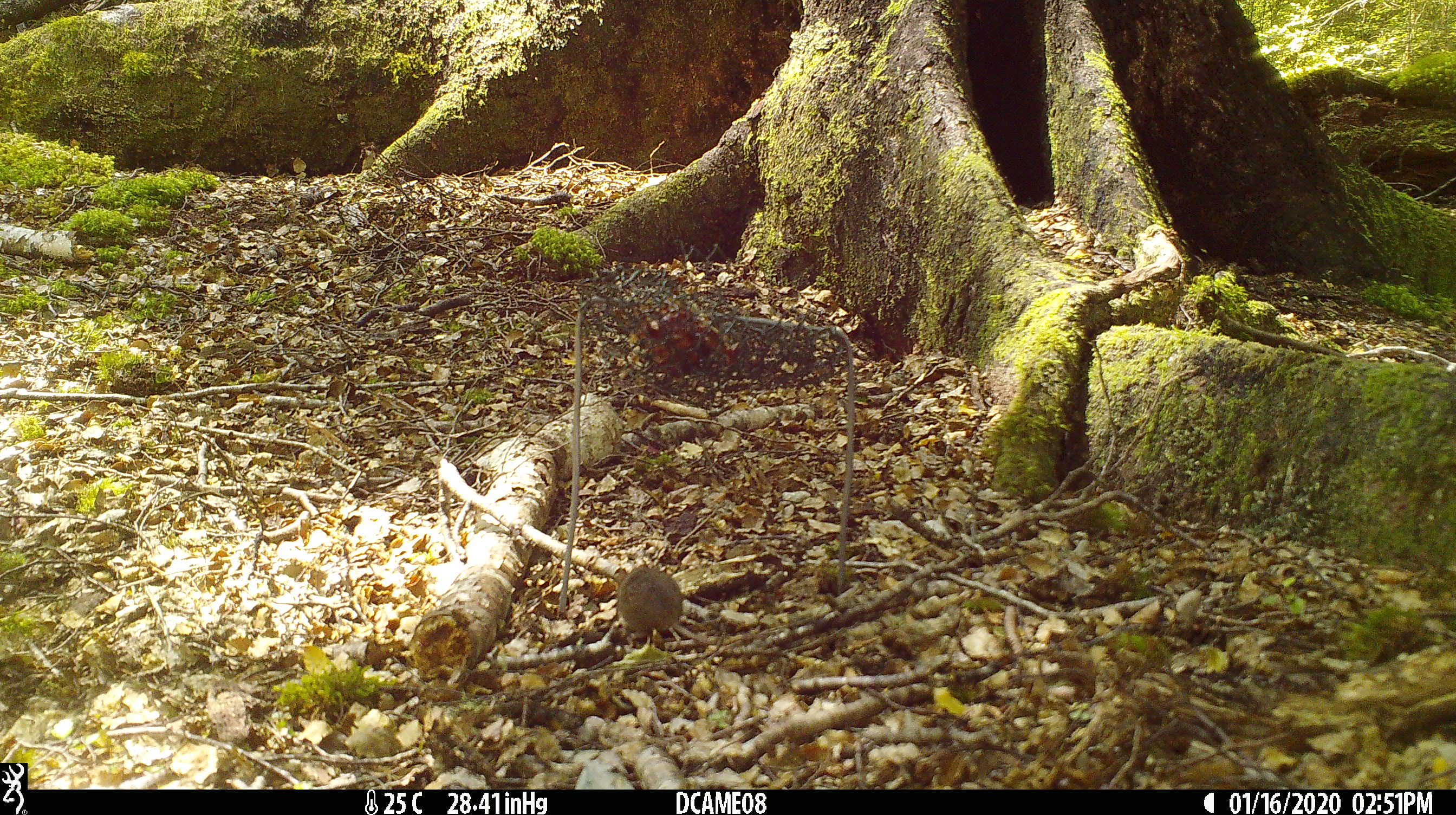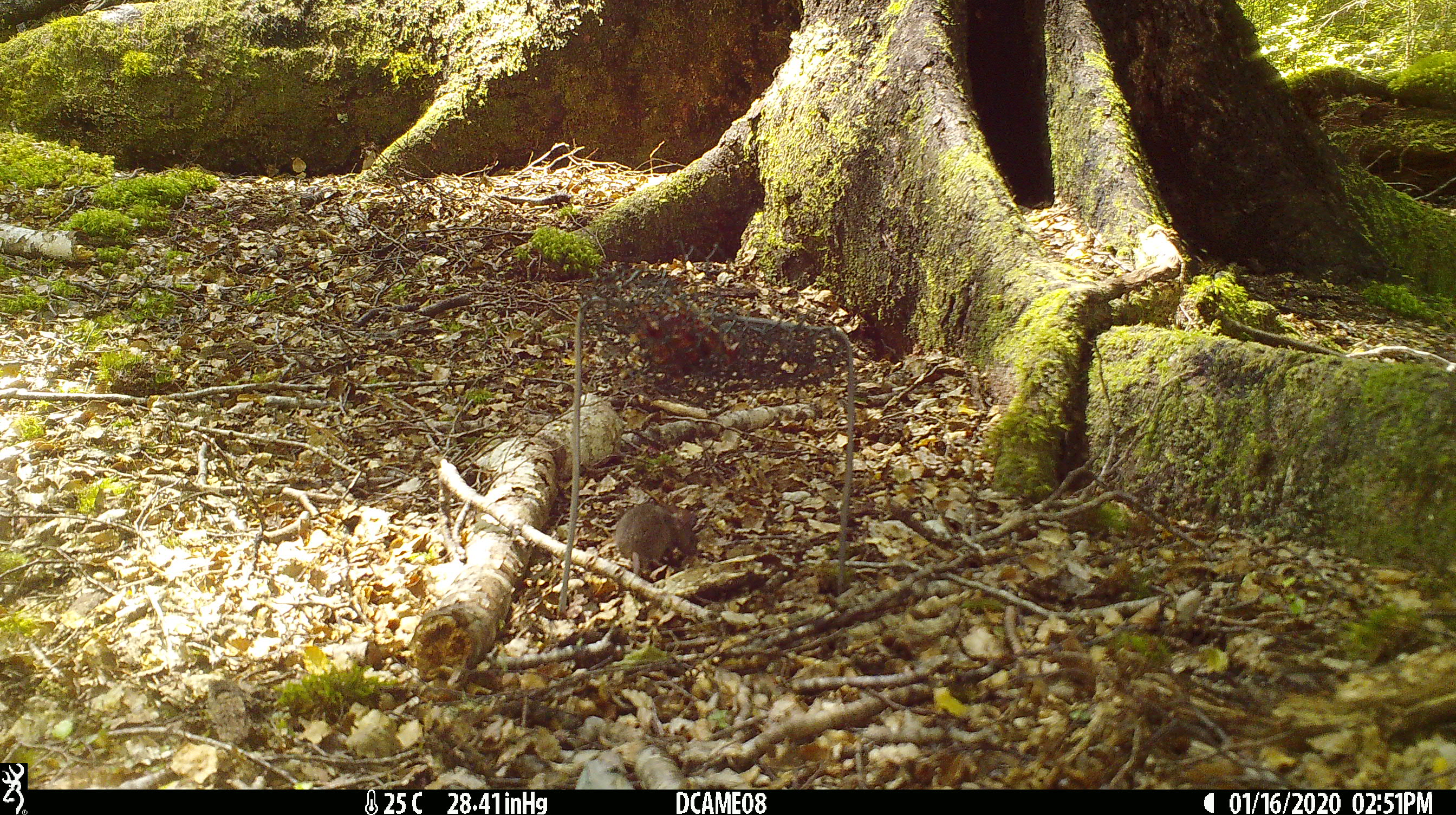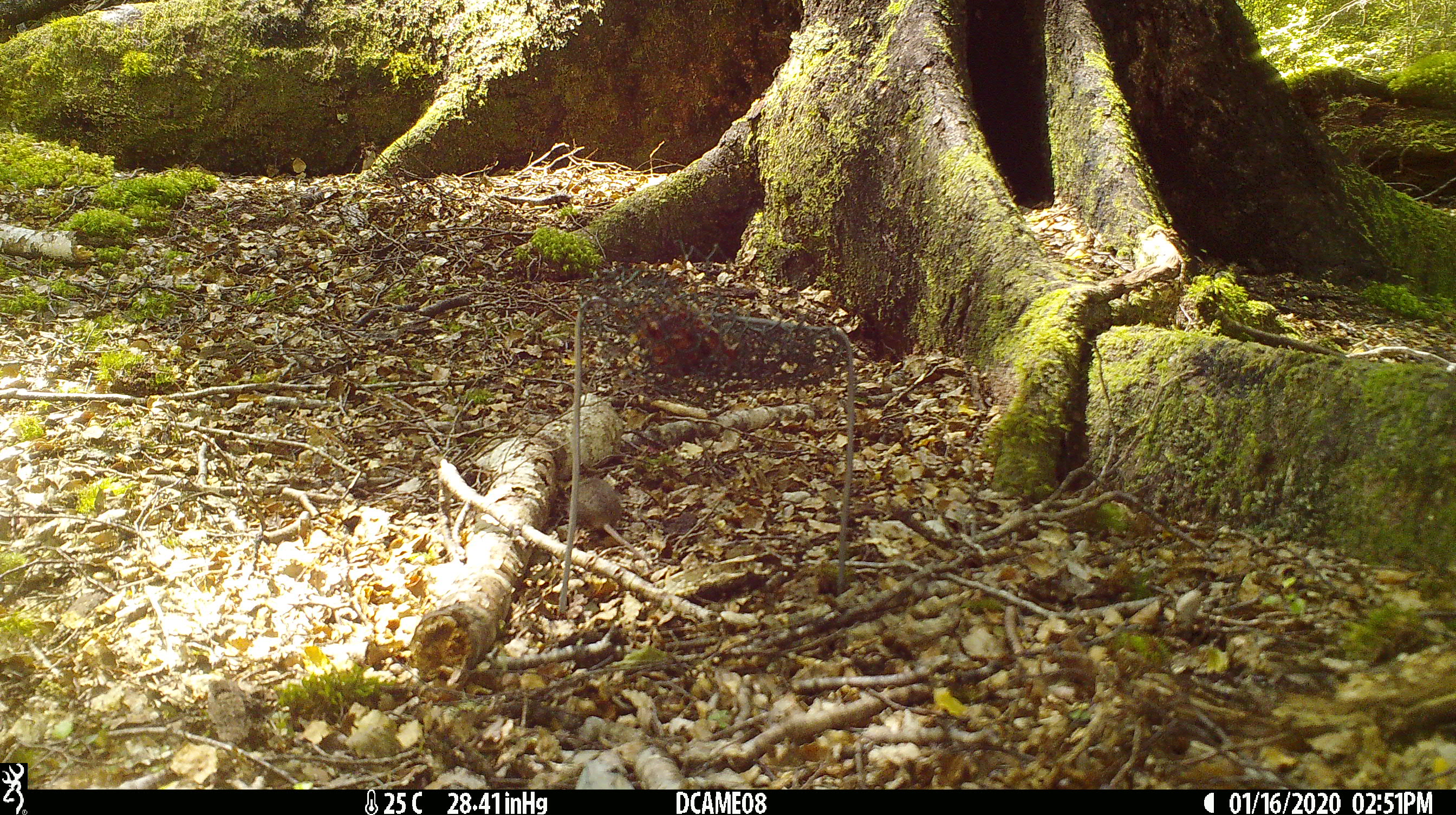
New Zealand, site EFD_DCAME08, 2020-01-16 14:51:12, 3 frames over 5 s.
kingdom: Animalia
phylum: Chordata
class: Mammalia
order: Rodentia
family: Muridae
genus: Mus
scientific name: Mus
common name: mouse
Mouse (Mus).